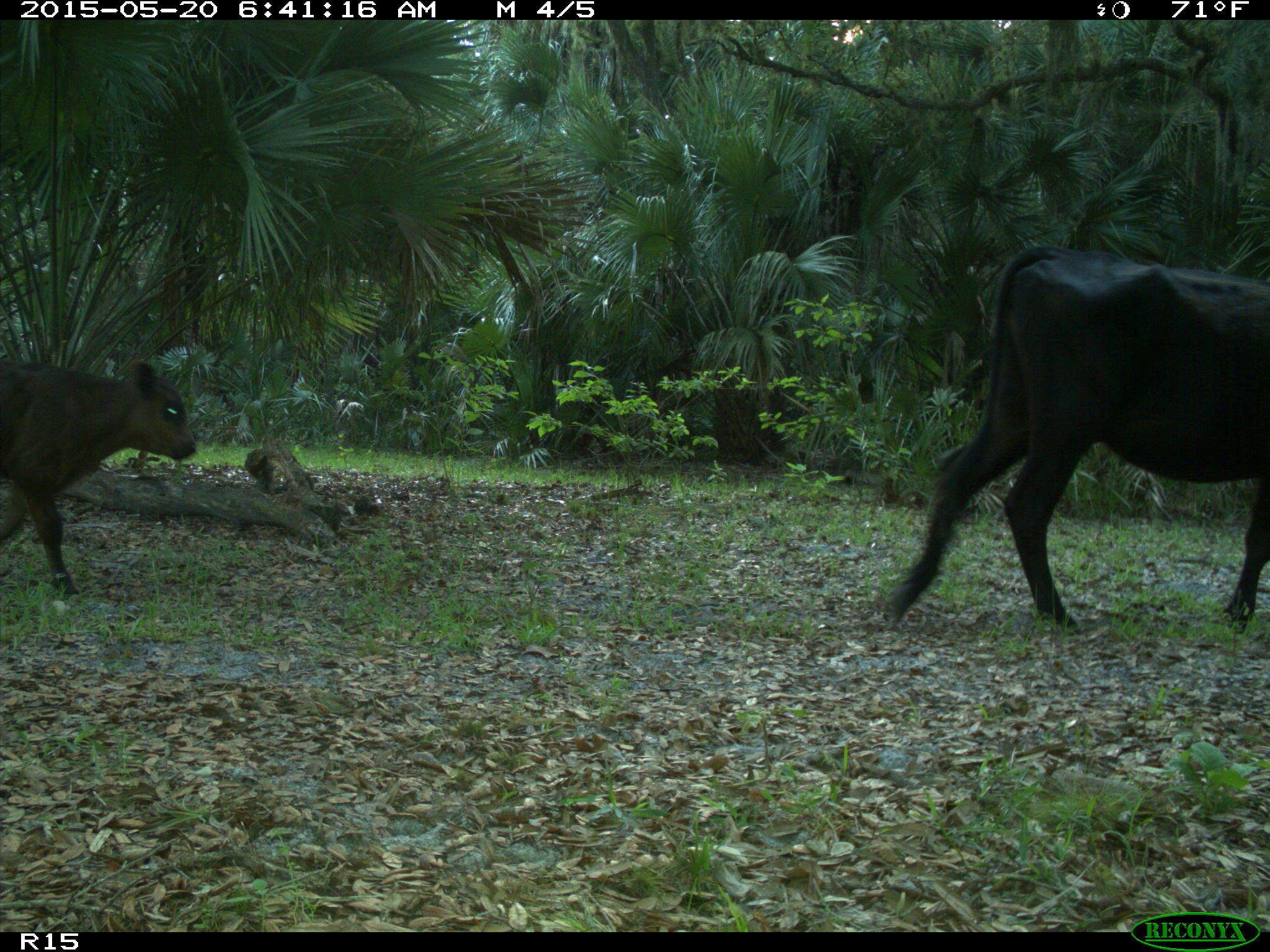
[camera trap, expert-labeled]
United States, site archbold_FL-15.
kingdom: Animalia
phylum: Chordata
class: Mammalia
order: Artiodactyla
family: Bovidae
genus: Bos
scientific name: Bos taurus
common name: domestic cow